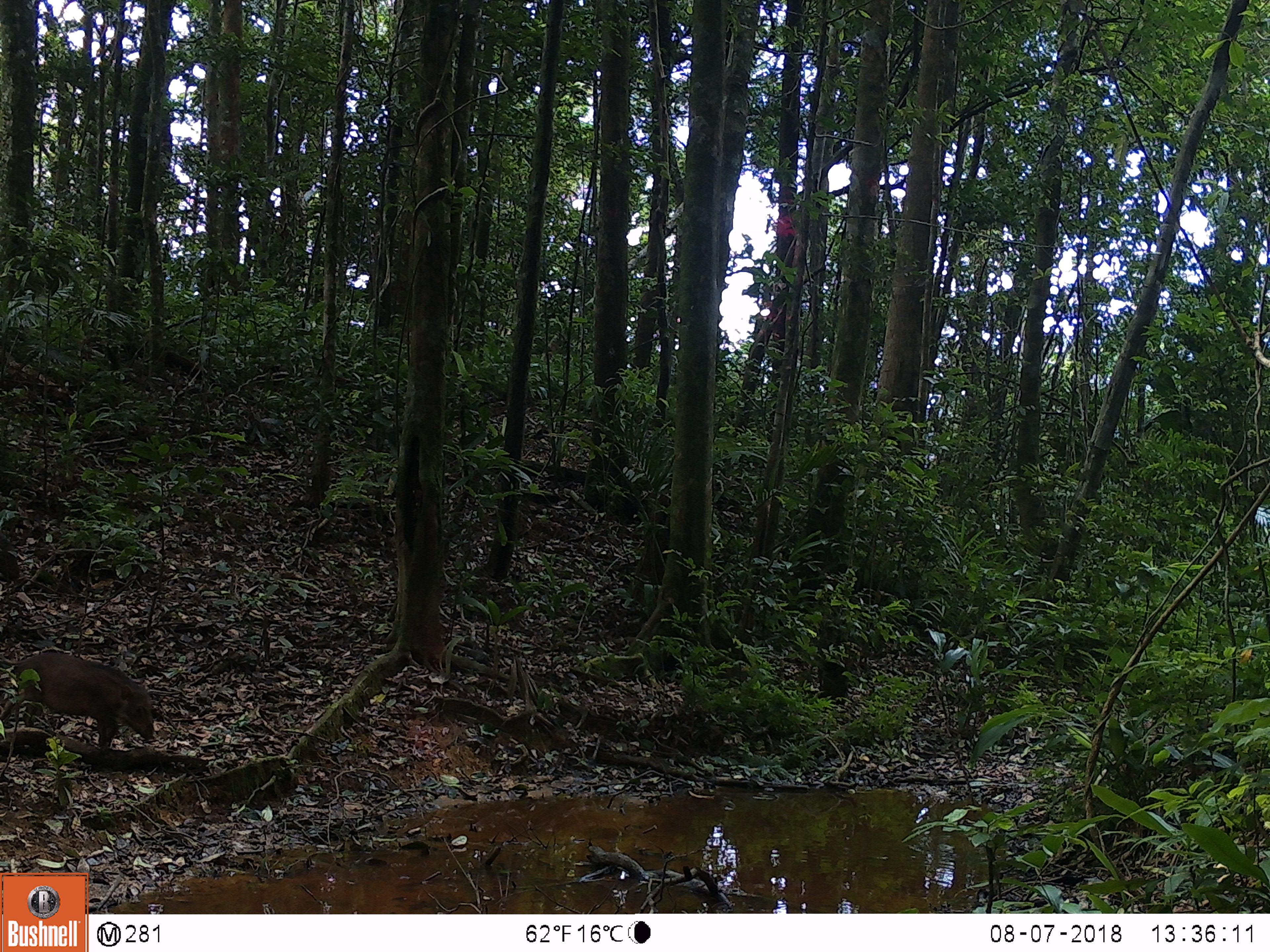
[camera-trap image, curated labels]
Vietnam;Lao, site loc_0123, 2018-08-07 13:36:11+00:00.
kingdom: Animalia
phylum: Chordata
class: Mammalia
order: Artiodactyla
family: Suidae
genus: Sus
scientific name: Sus scrofa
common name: eurasian wild pig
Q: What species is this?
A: Eurasian wild pig (Sus scrofa).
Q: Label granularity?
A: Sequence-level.